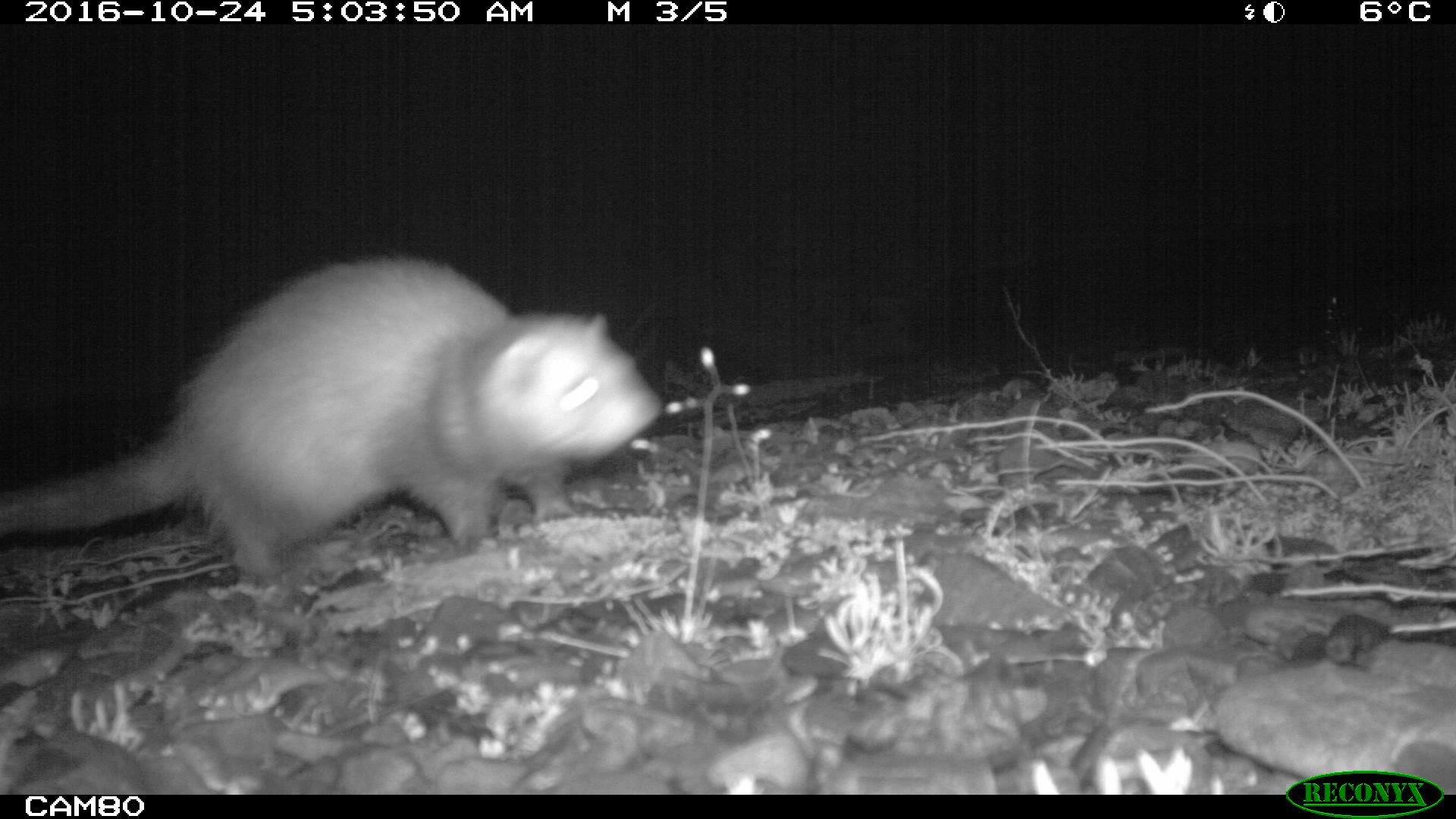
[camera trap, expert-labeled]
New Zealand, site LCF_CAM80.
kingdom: Animalia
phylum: Chordata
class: Mammalia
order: Carnivora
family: Mustelidae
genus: Mustela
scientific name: Mustela furo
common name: ferret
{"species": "ferret (Mustela furo)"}